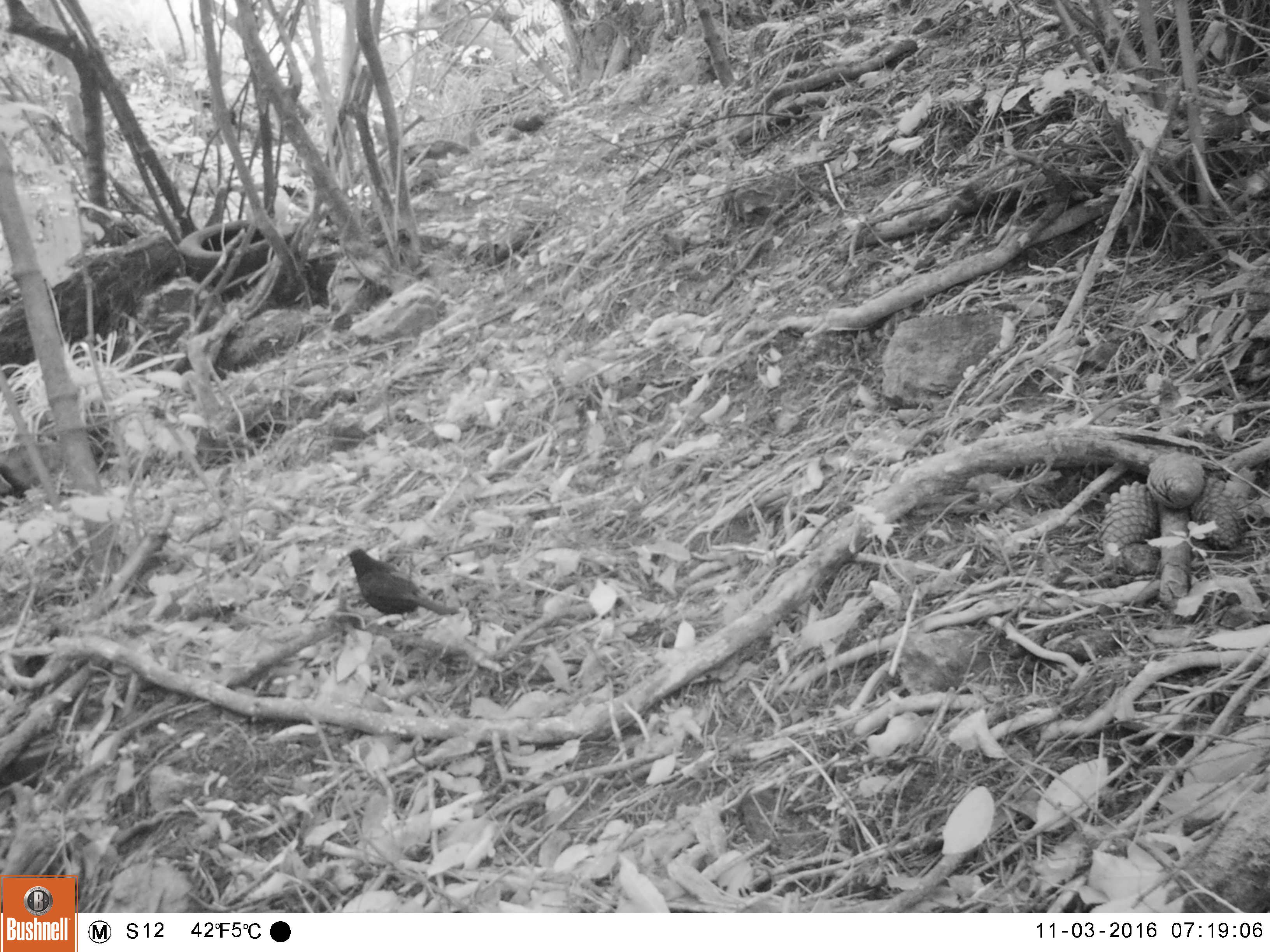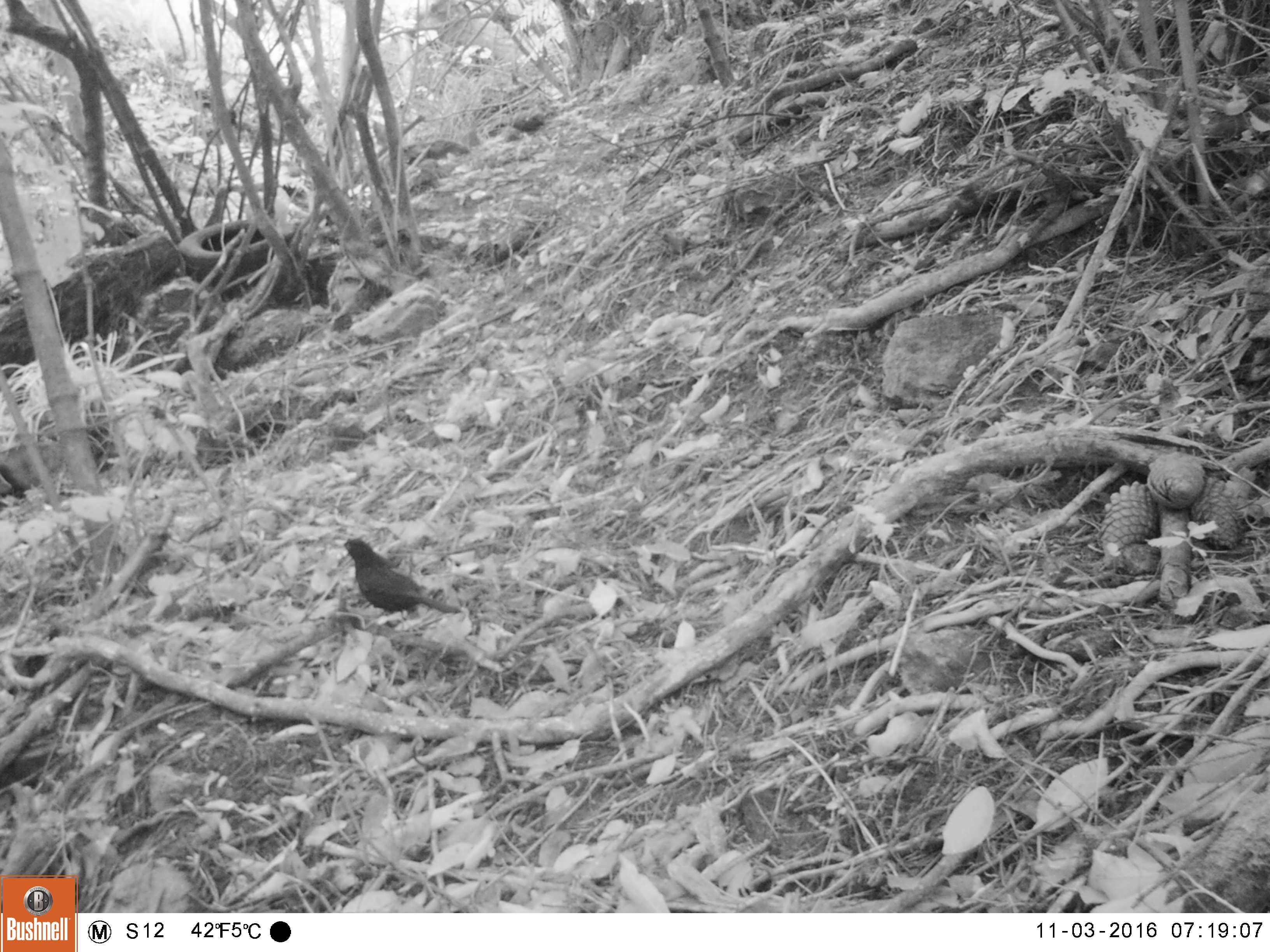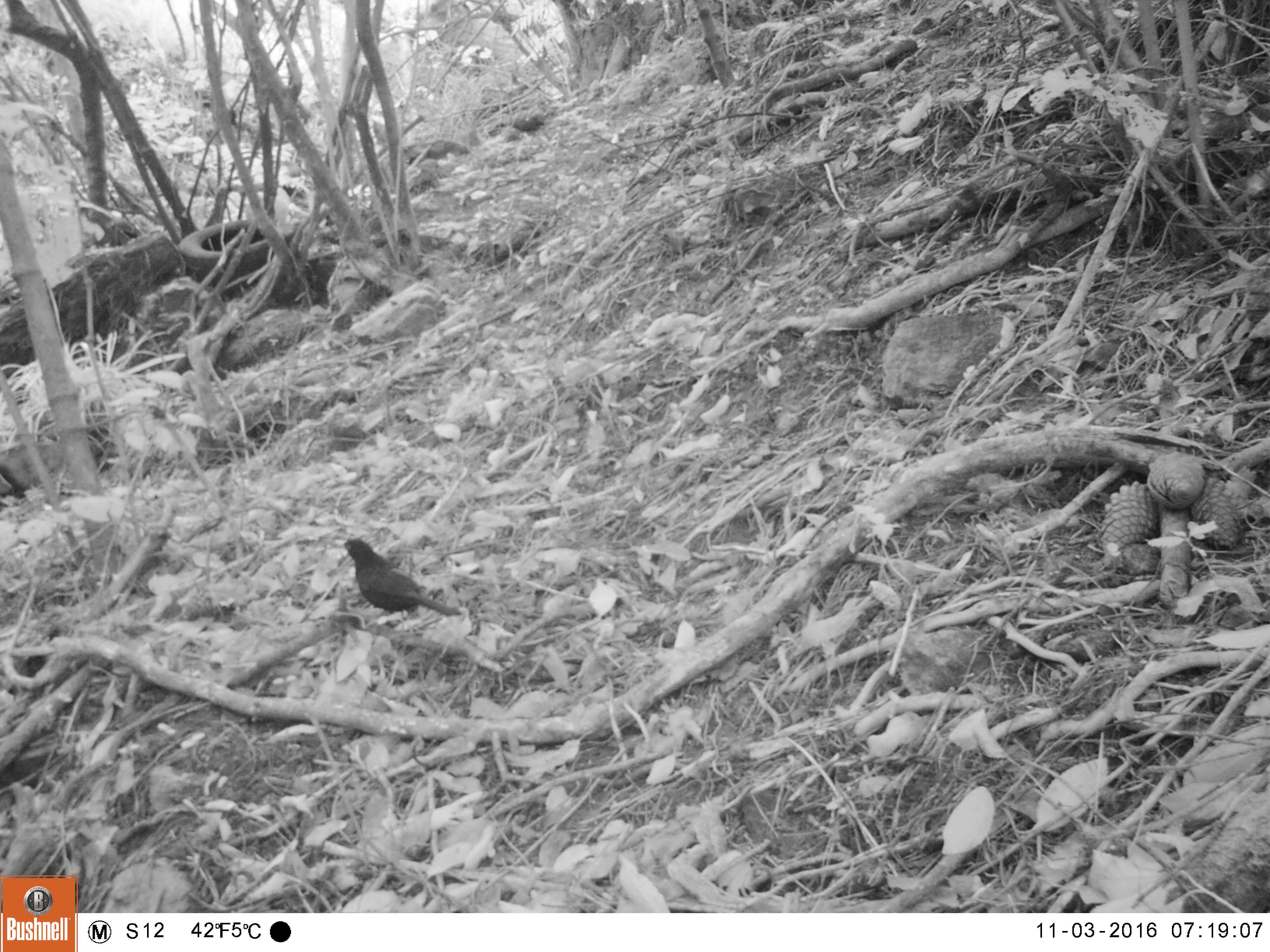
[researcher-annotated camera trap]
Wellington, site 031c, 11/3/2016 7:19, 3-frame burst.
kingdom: Animalia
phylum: Chordata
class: Aves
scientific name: Aves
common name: bird